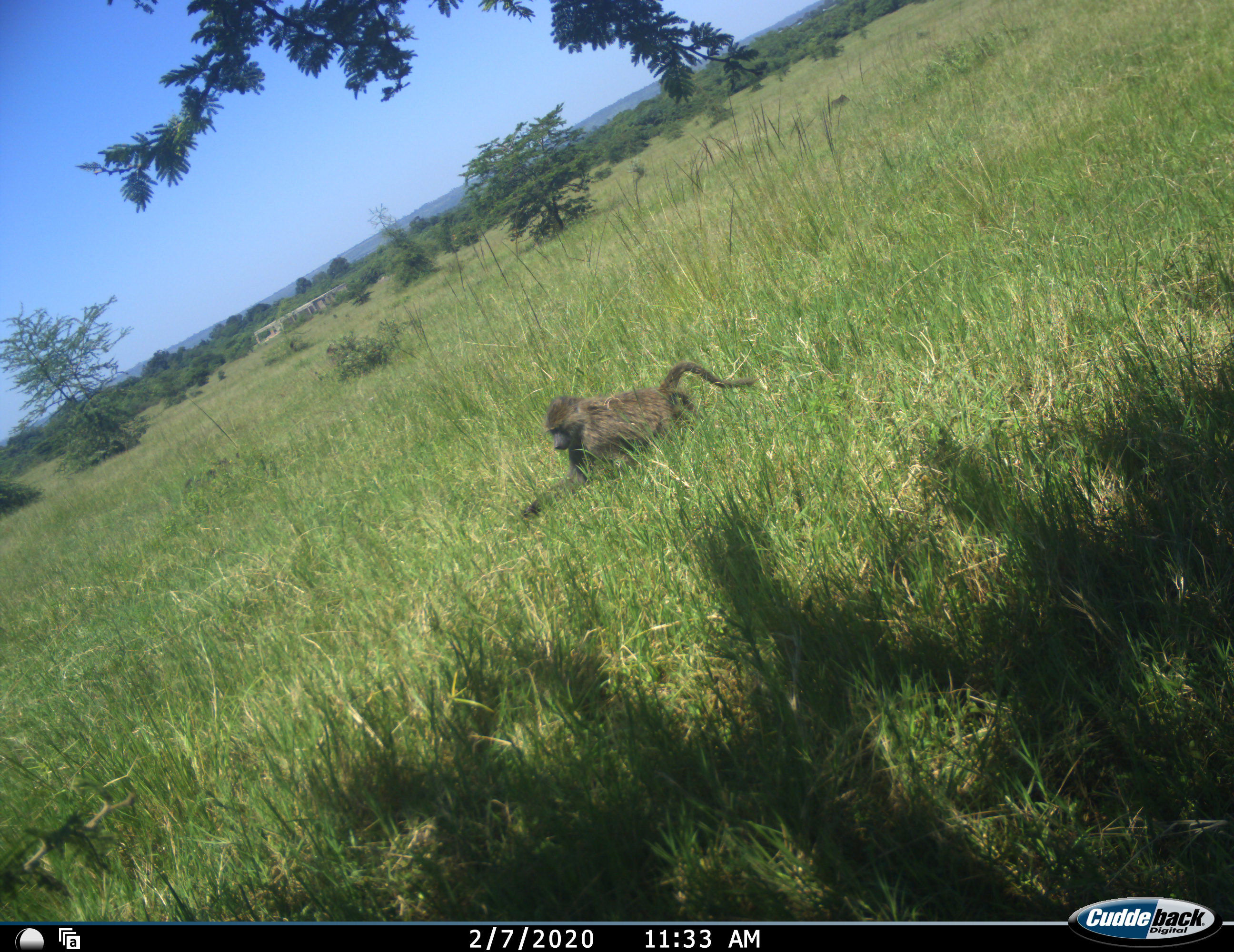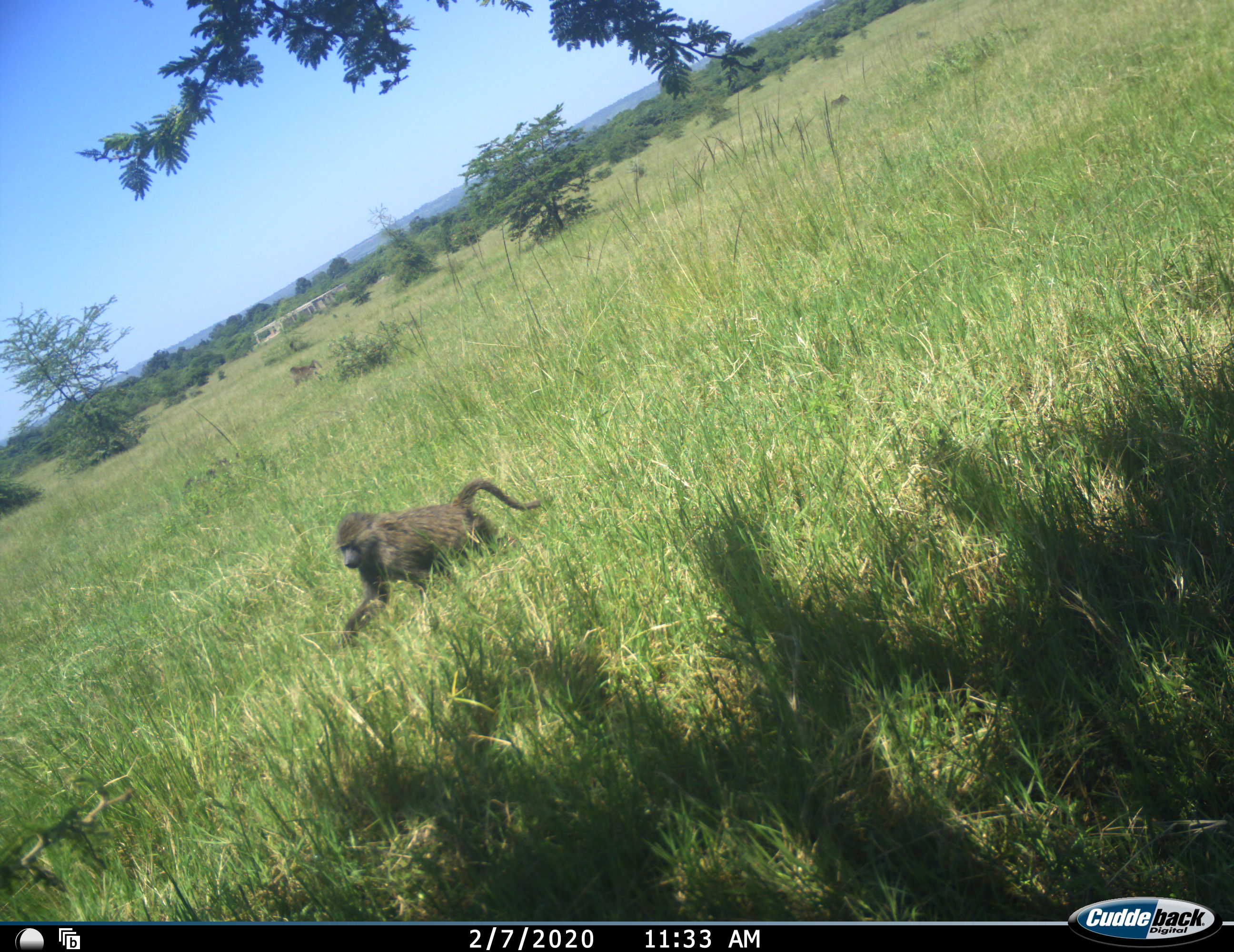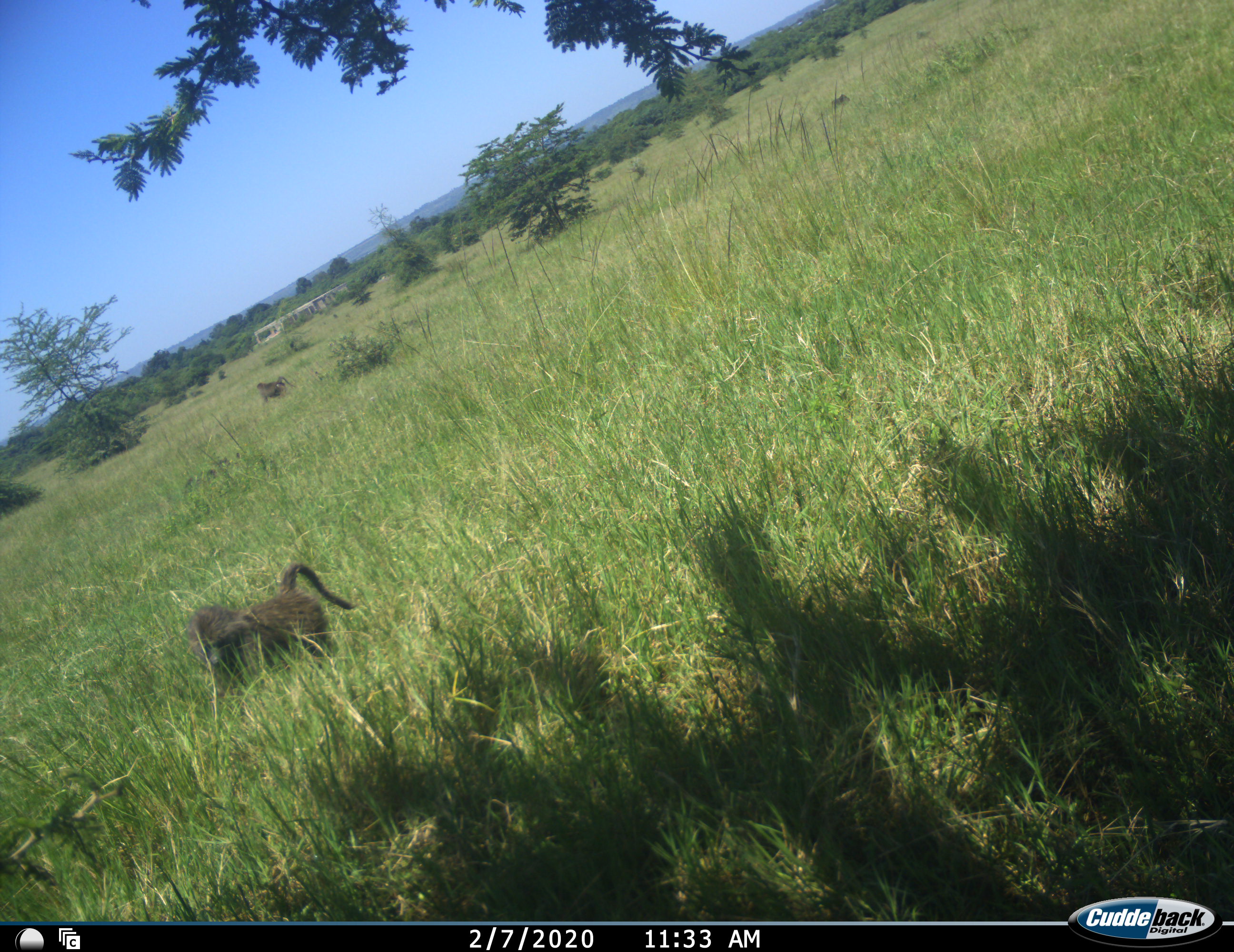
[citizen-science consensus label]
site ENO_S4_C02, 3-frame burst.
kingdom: Animalia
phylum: Chordata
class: Mammalia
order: Primates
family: Cercopithecidae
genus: Papio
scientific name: Papio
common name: baboon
Baboon (Papio), count 2. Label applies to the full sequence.